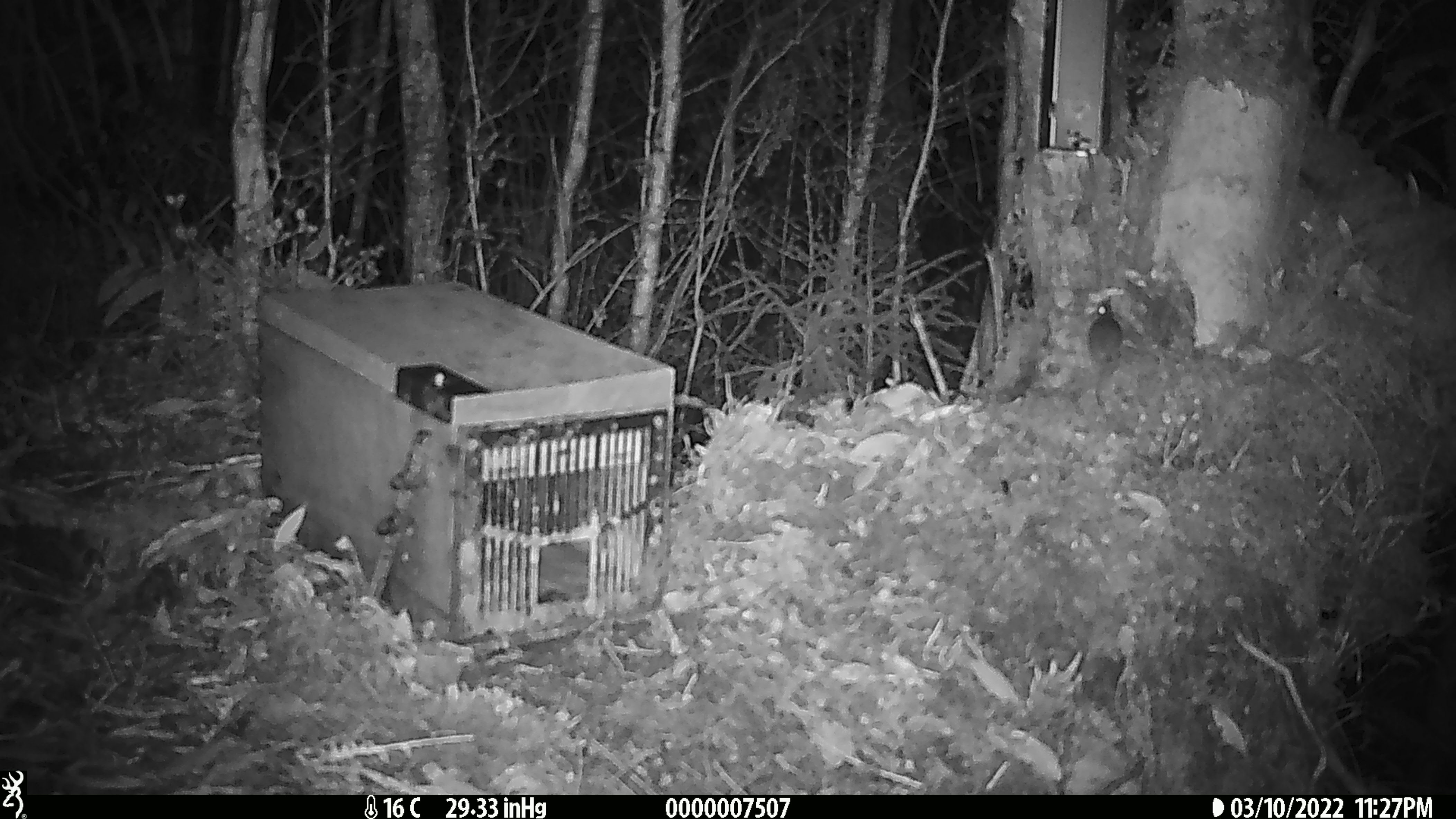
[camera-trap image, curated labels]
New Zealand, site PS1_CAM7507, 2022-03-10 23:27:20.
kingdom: Animalia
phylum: Chordata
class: Mammalia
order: Rodentia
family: Muridae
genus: Mus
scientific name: Mus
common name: mouse